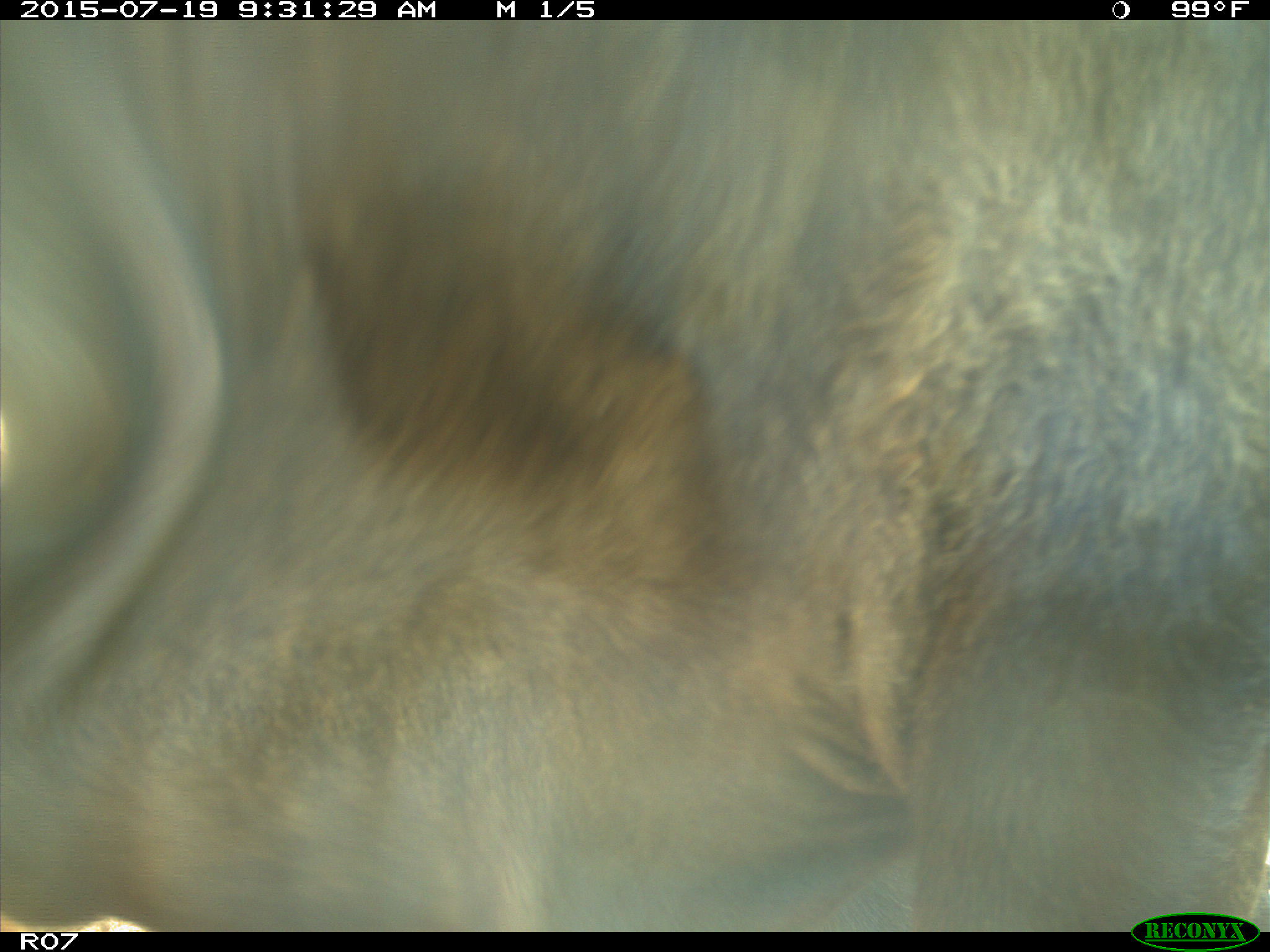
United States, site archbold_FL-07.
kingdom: Animalia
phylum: Chordata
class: Mammalia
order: Artiodactyla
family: Bovidae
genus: Bos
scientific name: Bos taurus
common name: domestic cow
Bos taurus (domestic cow).